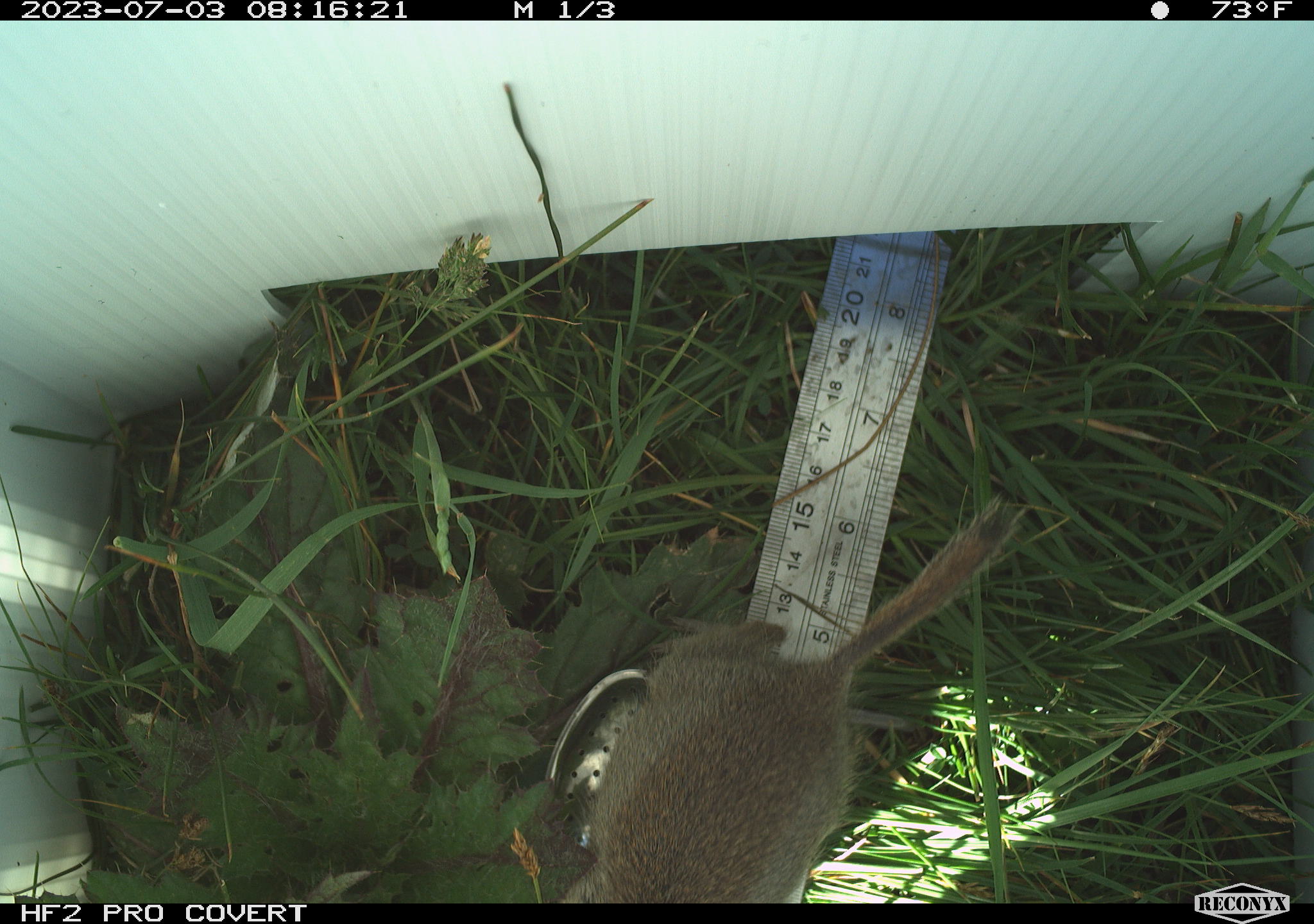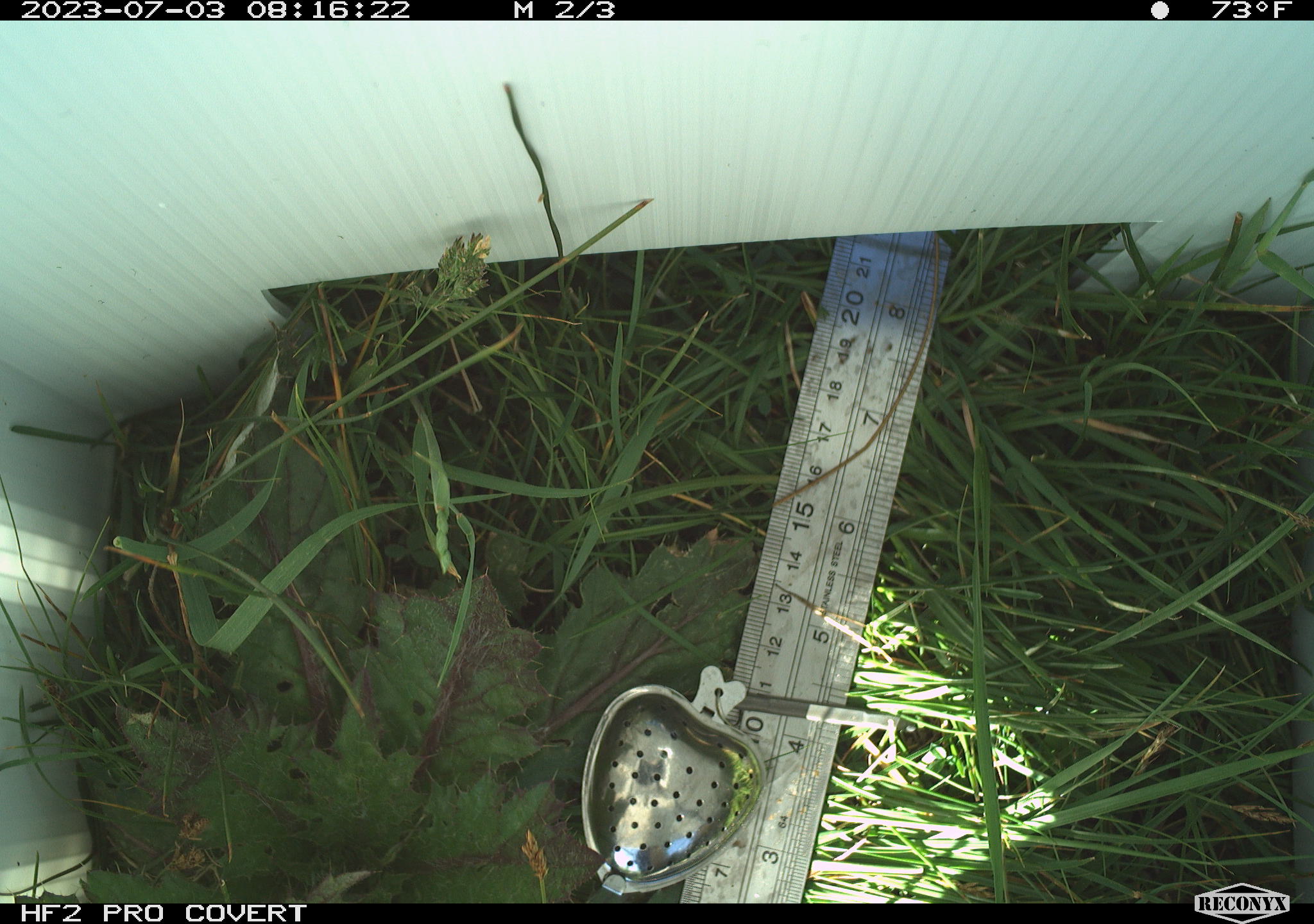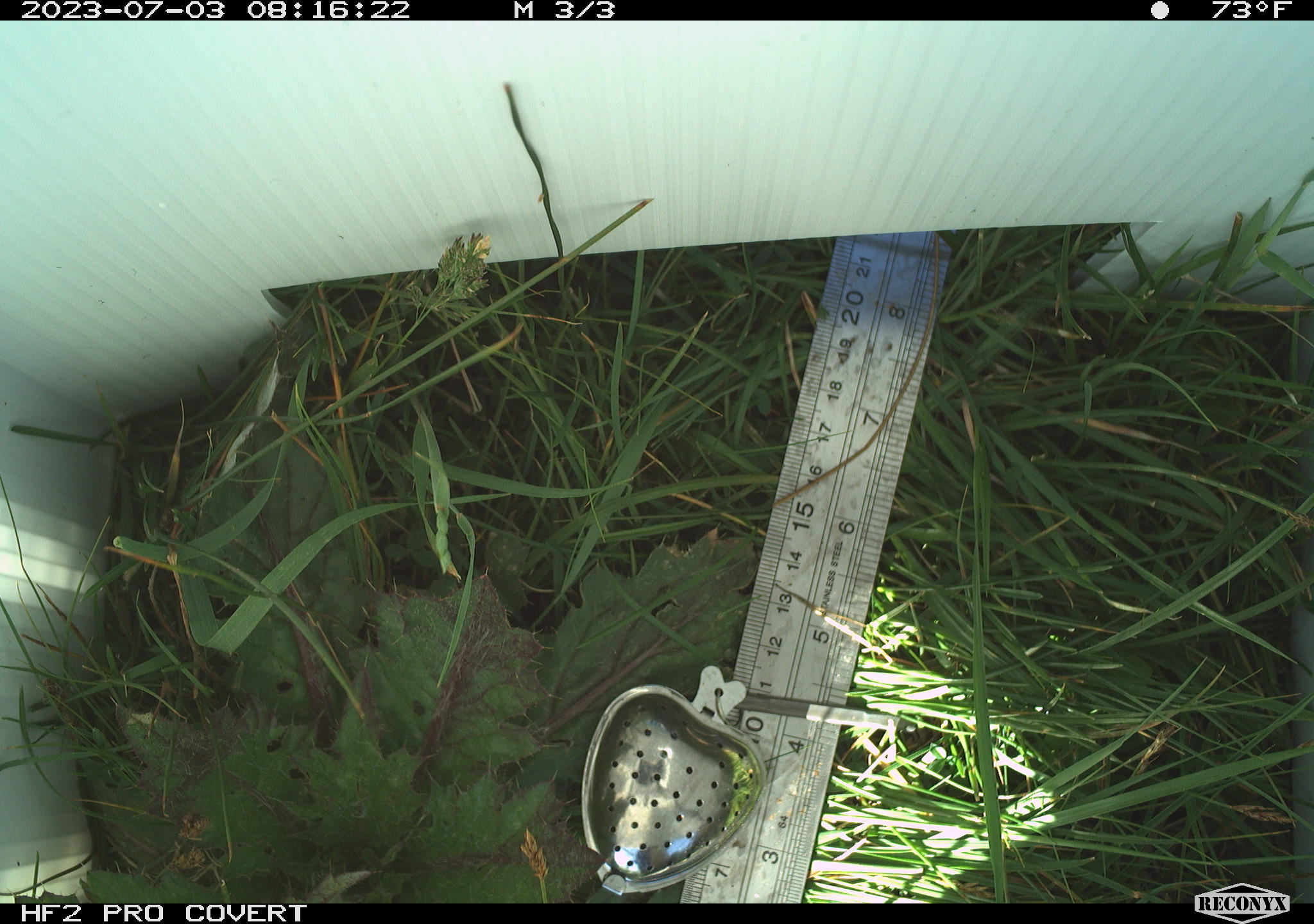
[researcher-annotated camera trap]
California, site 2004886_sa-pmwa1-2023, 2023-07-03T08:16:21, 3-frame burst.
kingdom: Animalia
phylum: Chordata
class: Mammalia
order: Rodentia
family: Sciuridae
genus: Urocitellus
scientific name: Urocitellus beldingi beldingi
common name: belding's ground squirrel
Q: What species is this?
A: Belding's ground squirrel (Urocitellus beldingi beldingi).